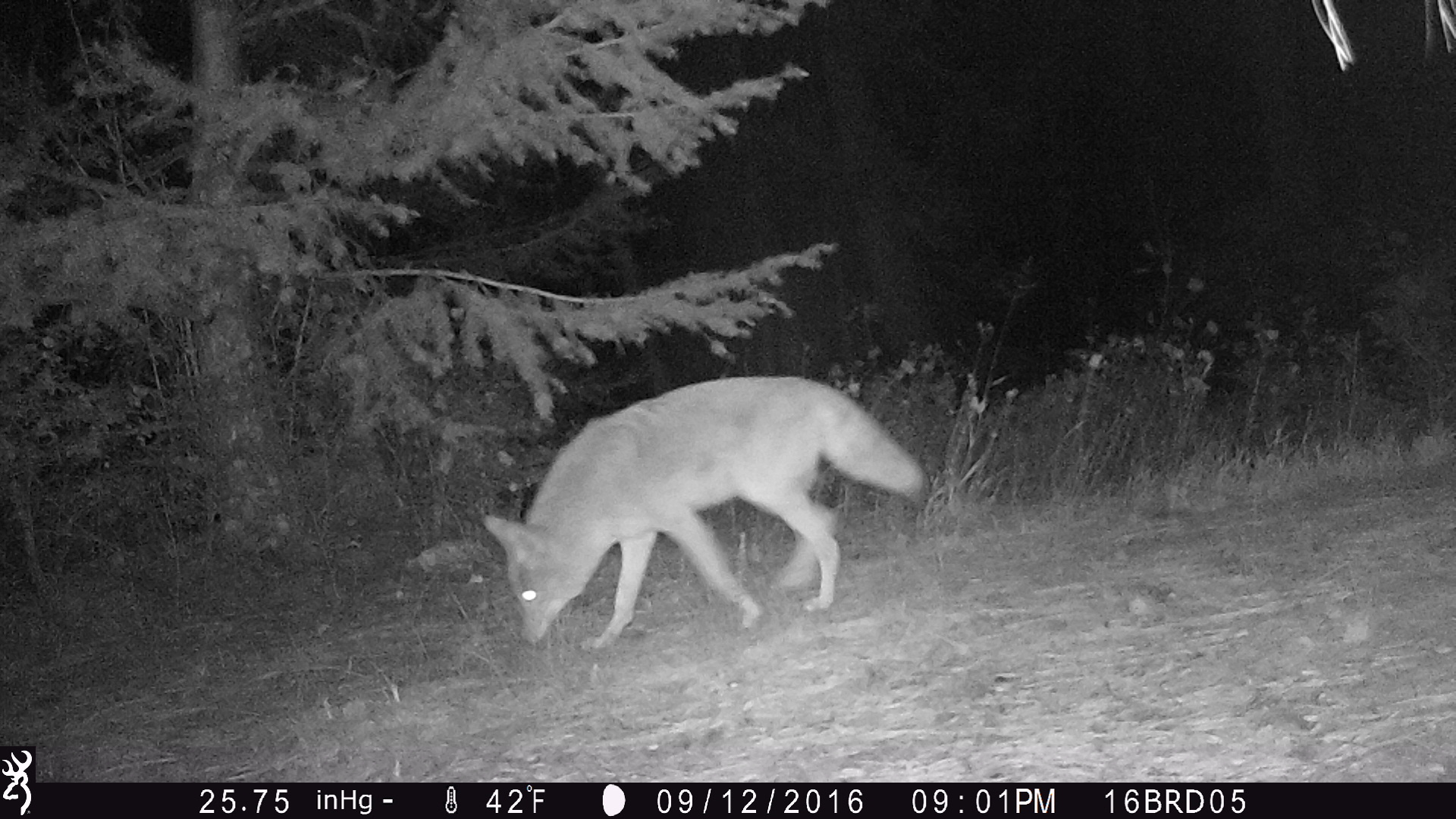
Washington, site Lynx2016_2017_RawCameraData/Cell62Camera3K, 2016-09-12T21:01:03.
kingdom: Animalia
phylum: Chordata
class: Mammalia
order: Carnivora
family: Canidae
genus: Canis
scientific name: Canis latrans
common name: coyote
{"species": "Canis latrans (coyote)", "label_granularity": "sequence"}